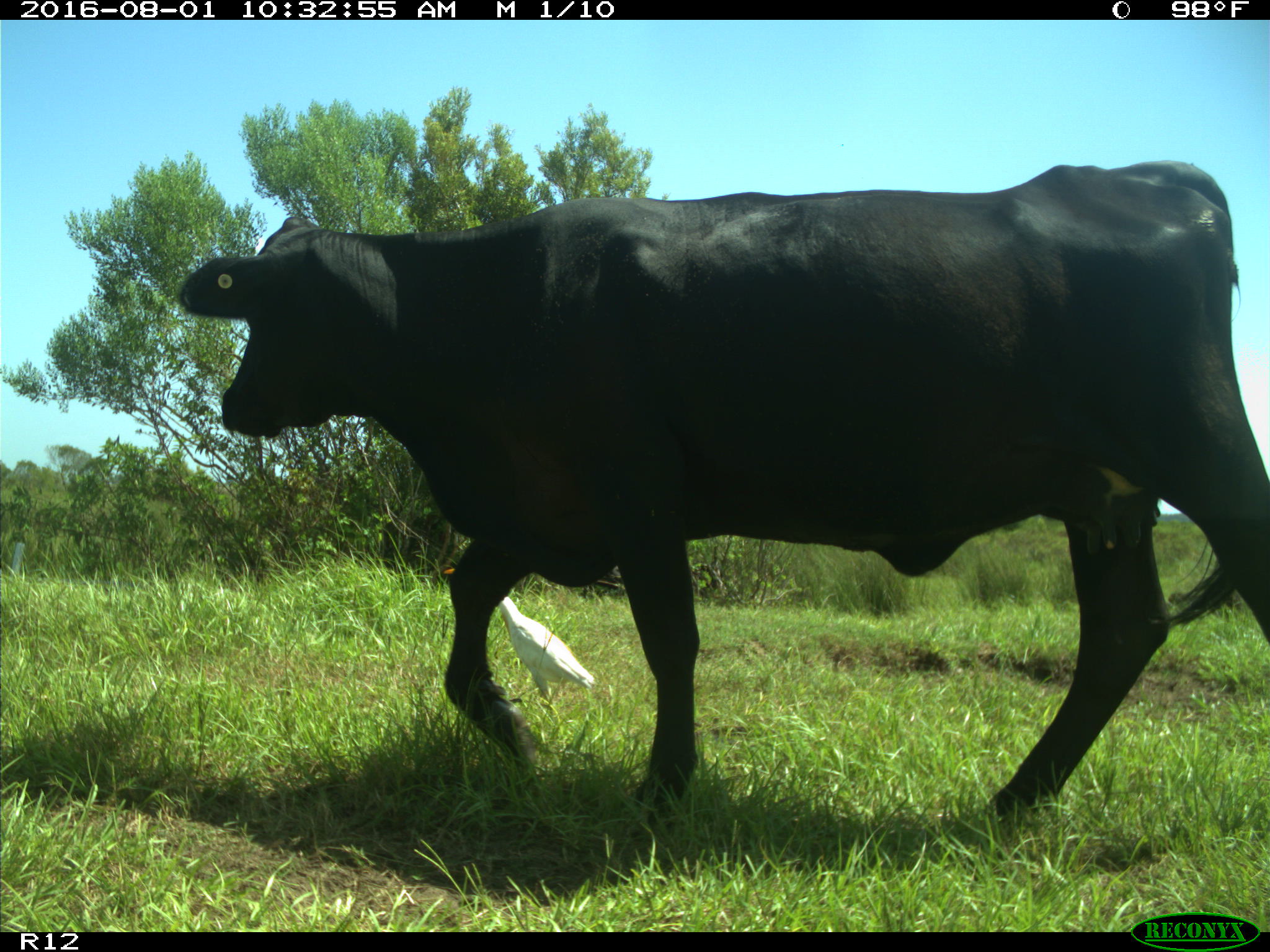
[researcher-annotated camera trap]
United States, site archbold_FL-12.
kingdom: Animalia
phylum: Chordata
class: Mammalia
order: Artiodactyla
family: Bovidae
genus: Bos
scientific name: Bos taurus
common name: domestic cow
Bos taurus (domestic cow).